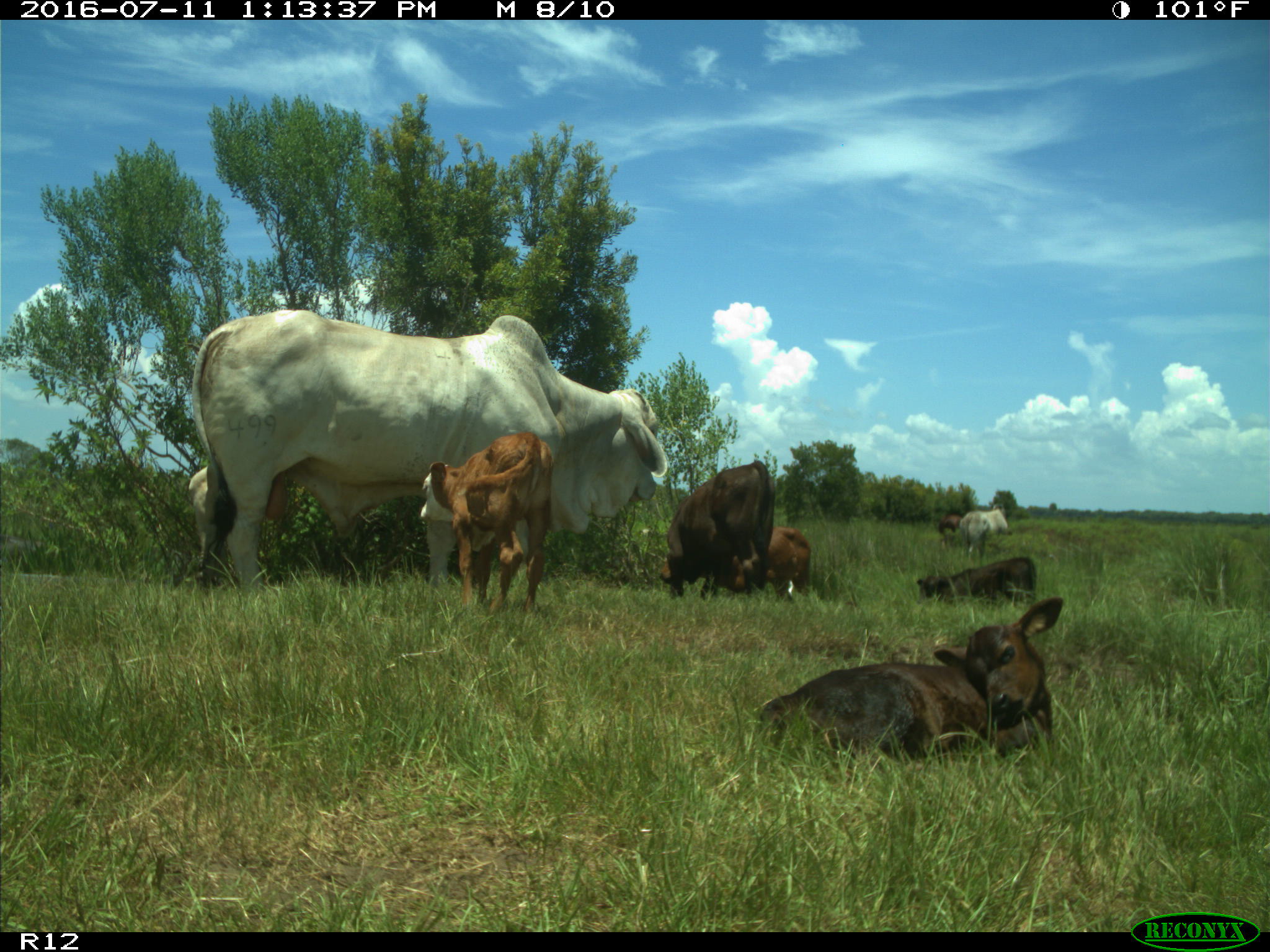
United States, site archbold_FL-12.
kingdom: Animalia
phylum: Chordata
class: Mammalia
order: Artiodactyla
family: Bovidae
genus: Bos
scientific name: Bos taurus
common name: domestic cow